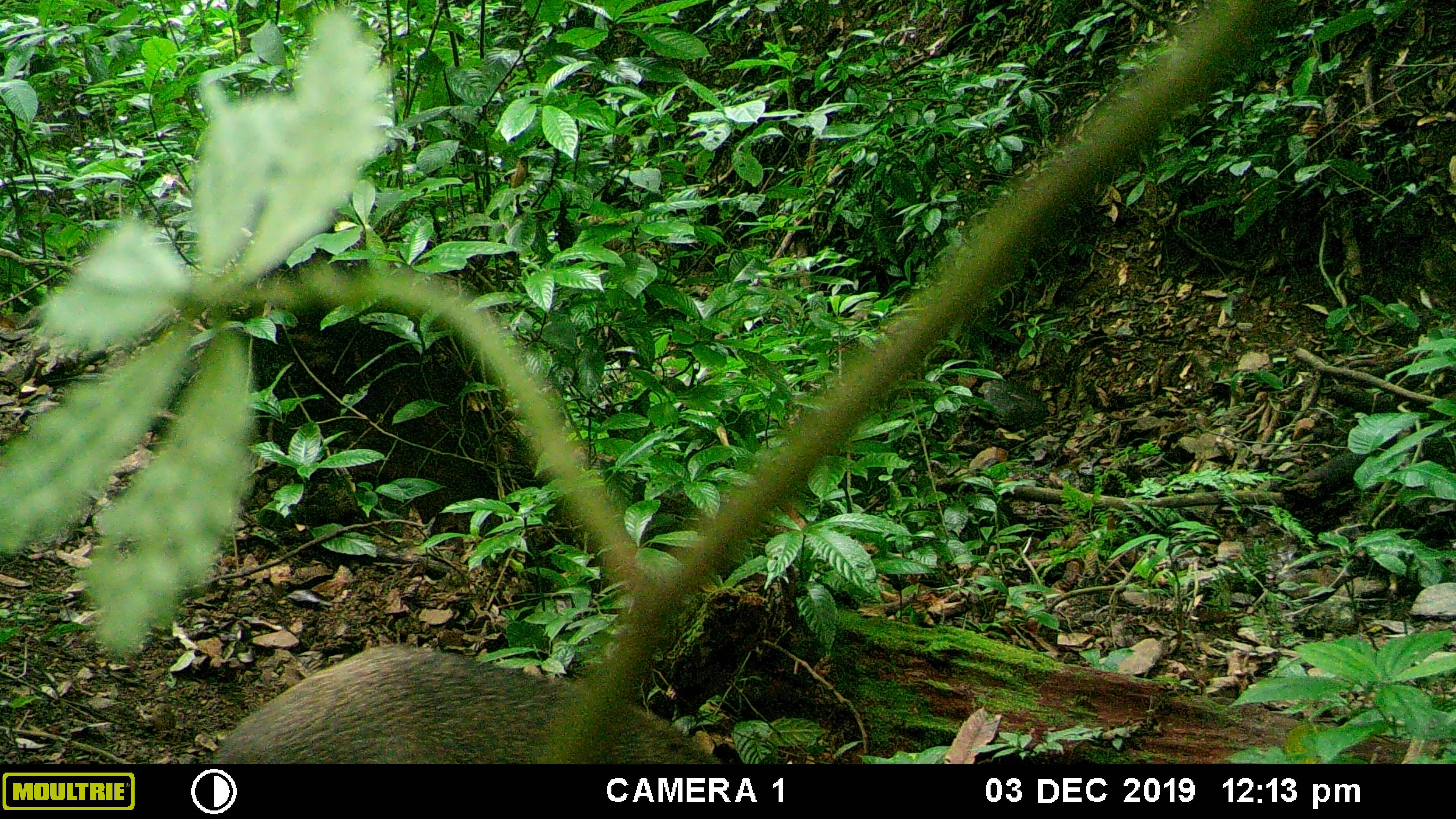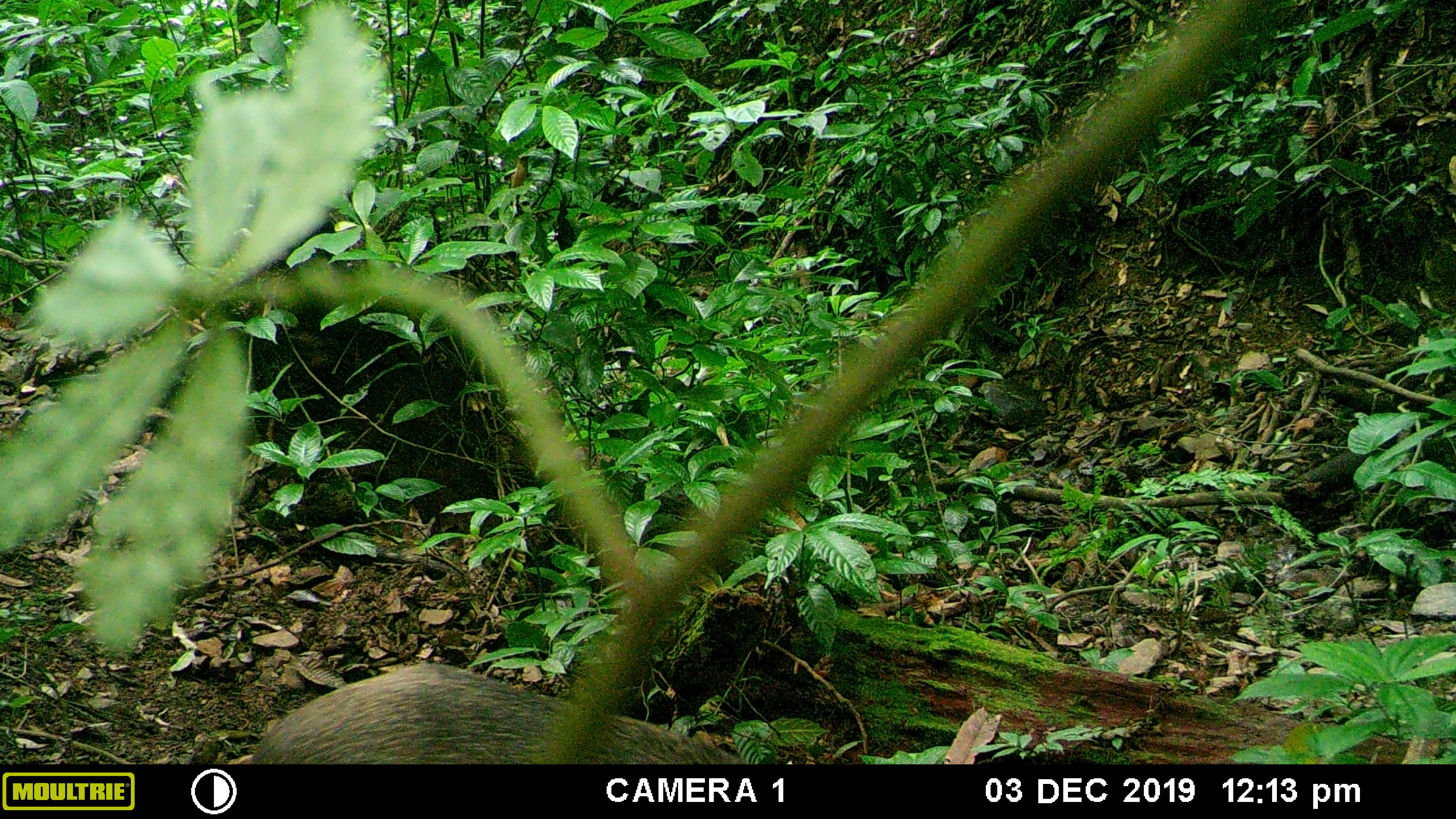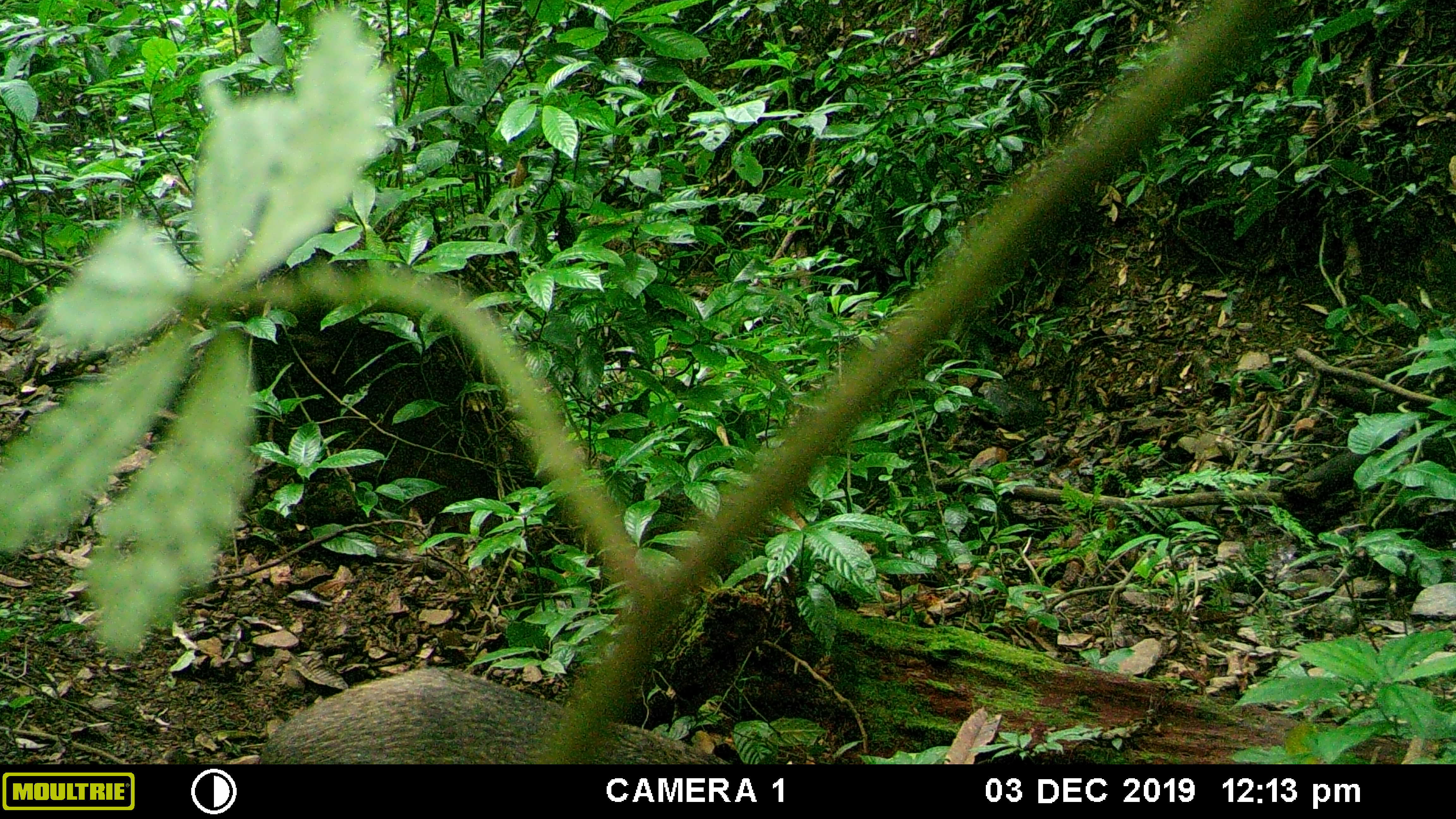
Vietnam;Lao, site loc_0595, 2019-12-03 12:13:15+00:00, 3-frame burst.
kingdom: Animalia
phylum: Chordata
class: Mammalia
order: Artiodactyla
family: Suidae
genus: Sus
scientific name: Sus scrofa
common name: eurasian wild pig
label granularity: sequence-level